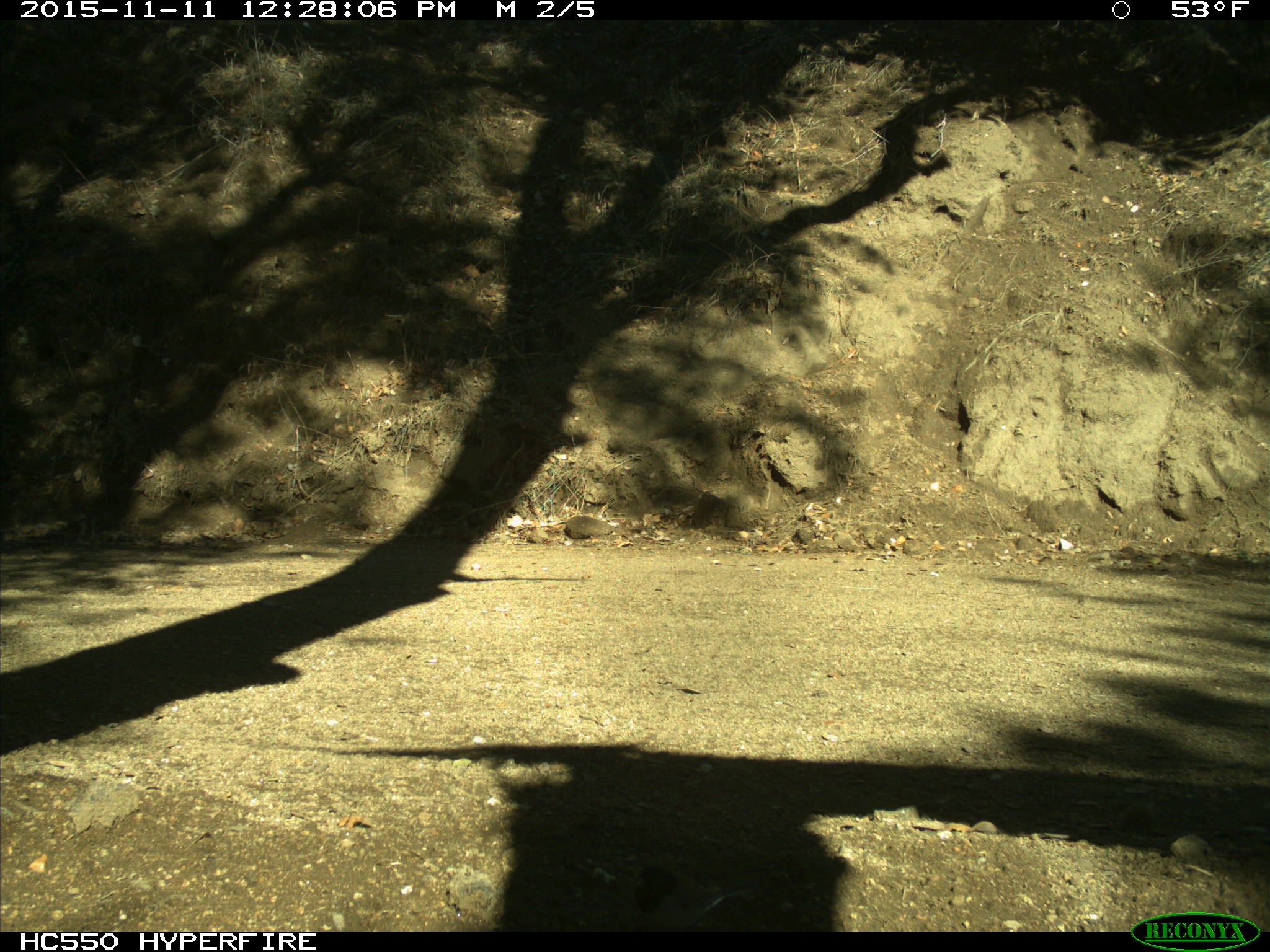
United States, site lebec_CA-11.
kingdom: Animalia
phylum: Chordata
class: Aves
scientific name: Aves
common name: birds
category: unidentified bird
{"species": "unidentified bird (birds) (Aves)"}